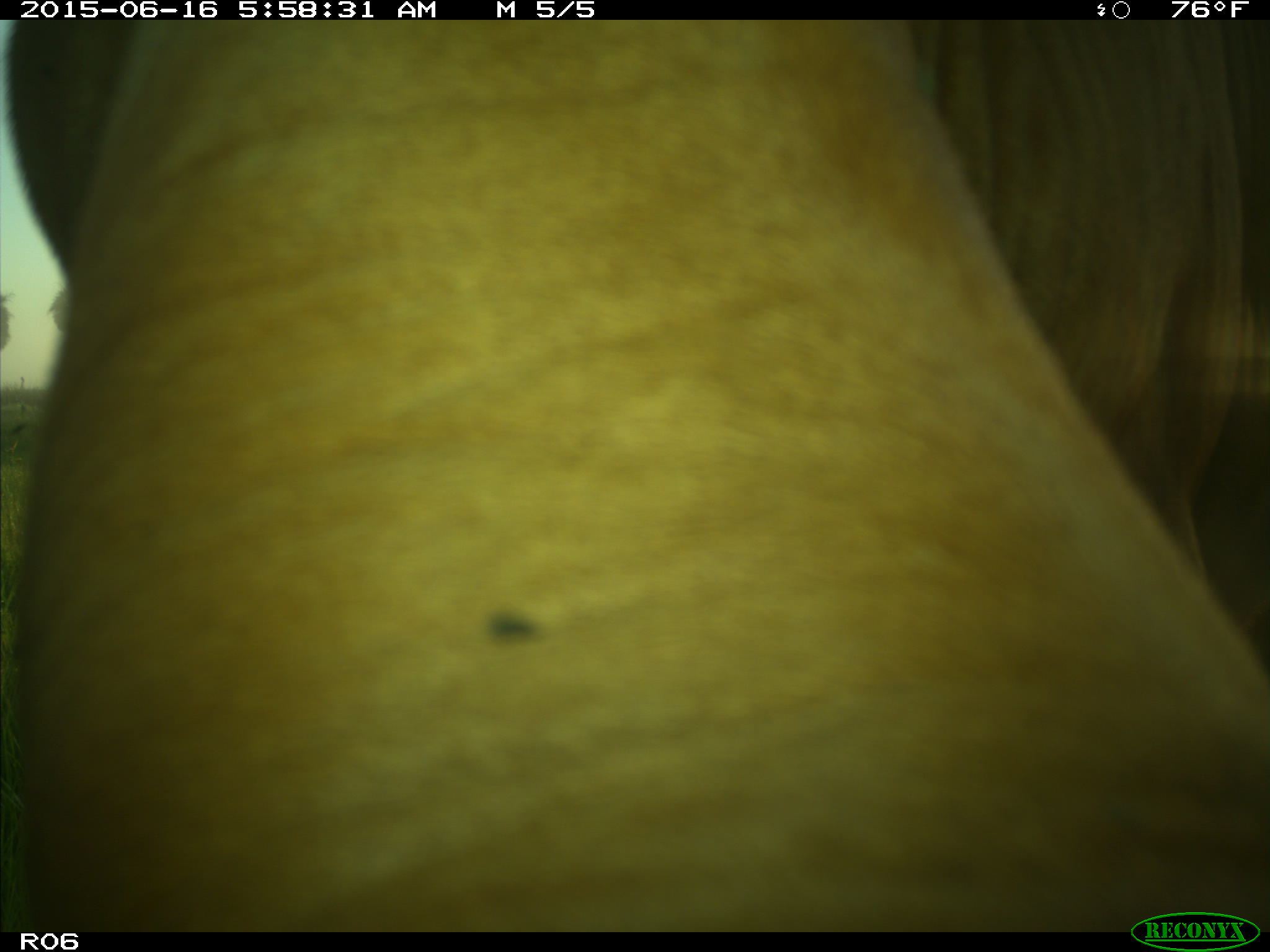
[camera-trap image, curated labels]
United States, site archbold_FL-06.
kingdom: Animalia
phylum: Chordata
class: Mammalia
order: Artiodactyla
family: Bovidae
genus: Bos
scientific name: Bos taurus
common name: domestic cow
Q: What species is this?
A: Bos taurus (domestic cow).